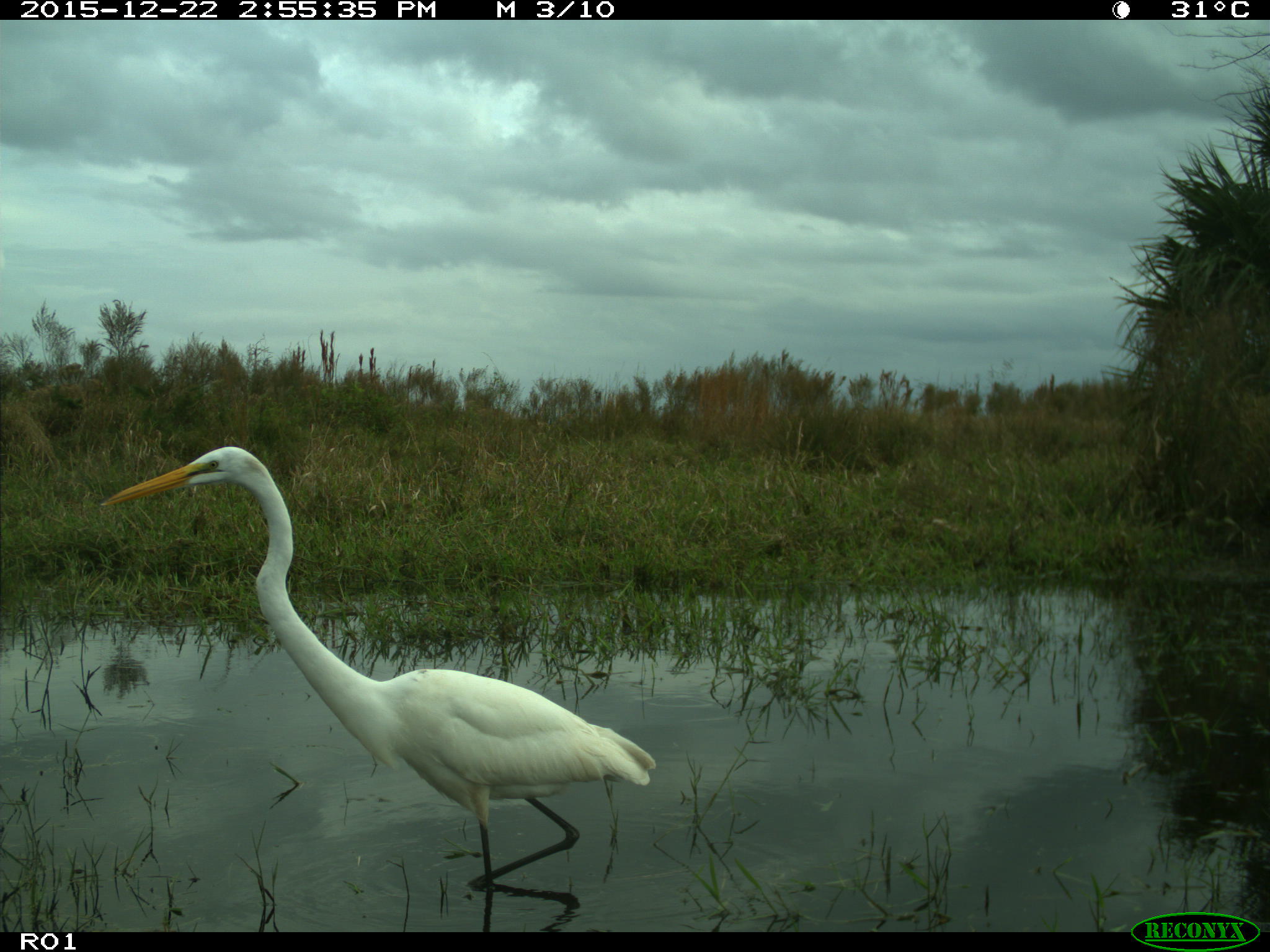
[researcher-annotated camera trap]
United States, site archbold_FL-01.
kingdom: Animalia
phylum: Chordata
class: Aves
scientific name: Aves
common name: birds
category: unidentified bird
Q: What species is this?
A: Unidentified bird (birds) (Aves).